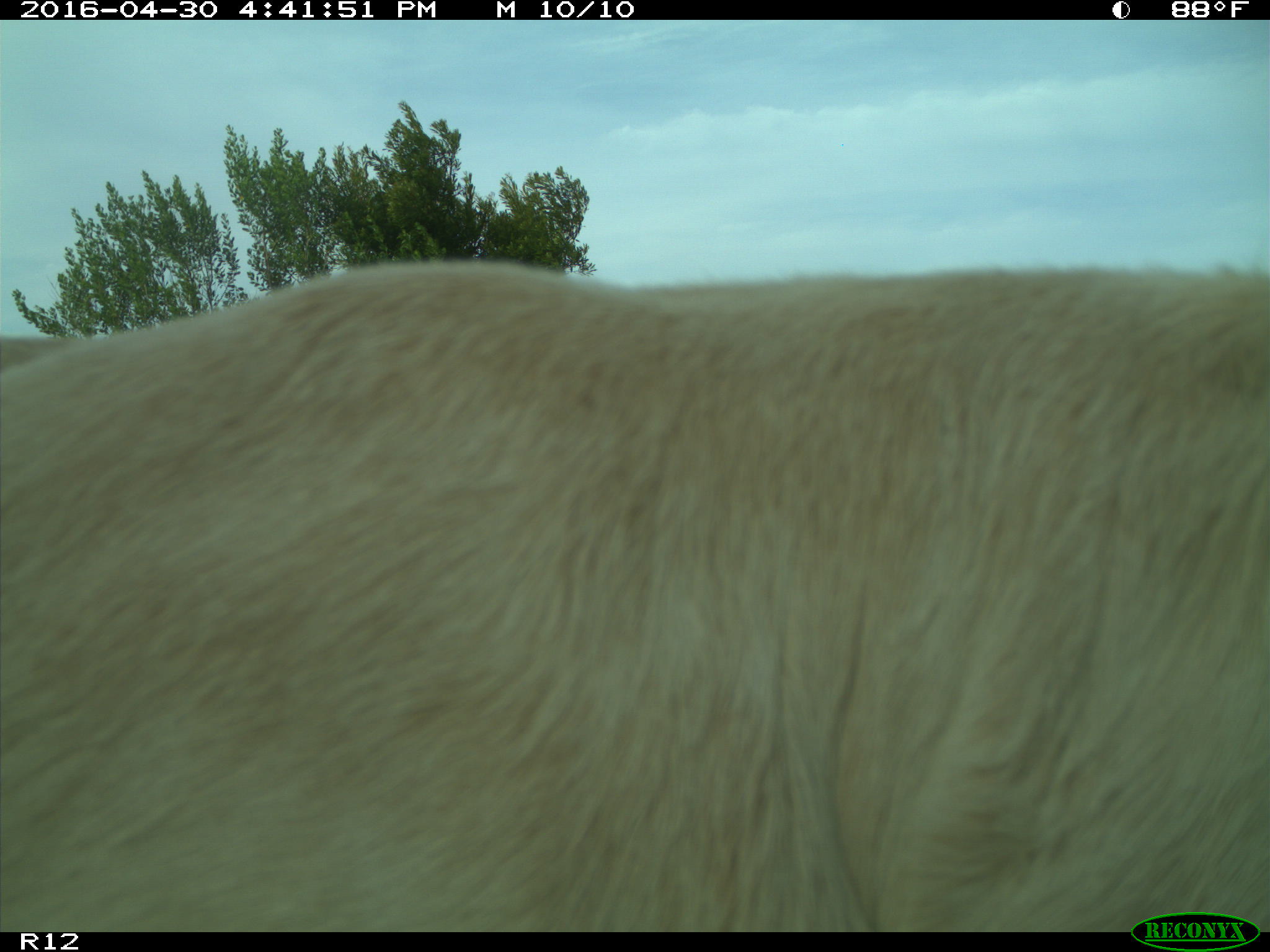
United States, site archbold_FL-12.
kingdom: Animalia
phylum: Chordata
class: Mammalia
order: Artiodactyla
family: Bovidae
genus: Bos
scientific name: Bos taurus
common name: domestic cow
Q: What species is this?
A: Bos taurus (domestic cow).